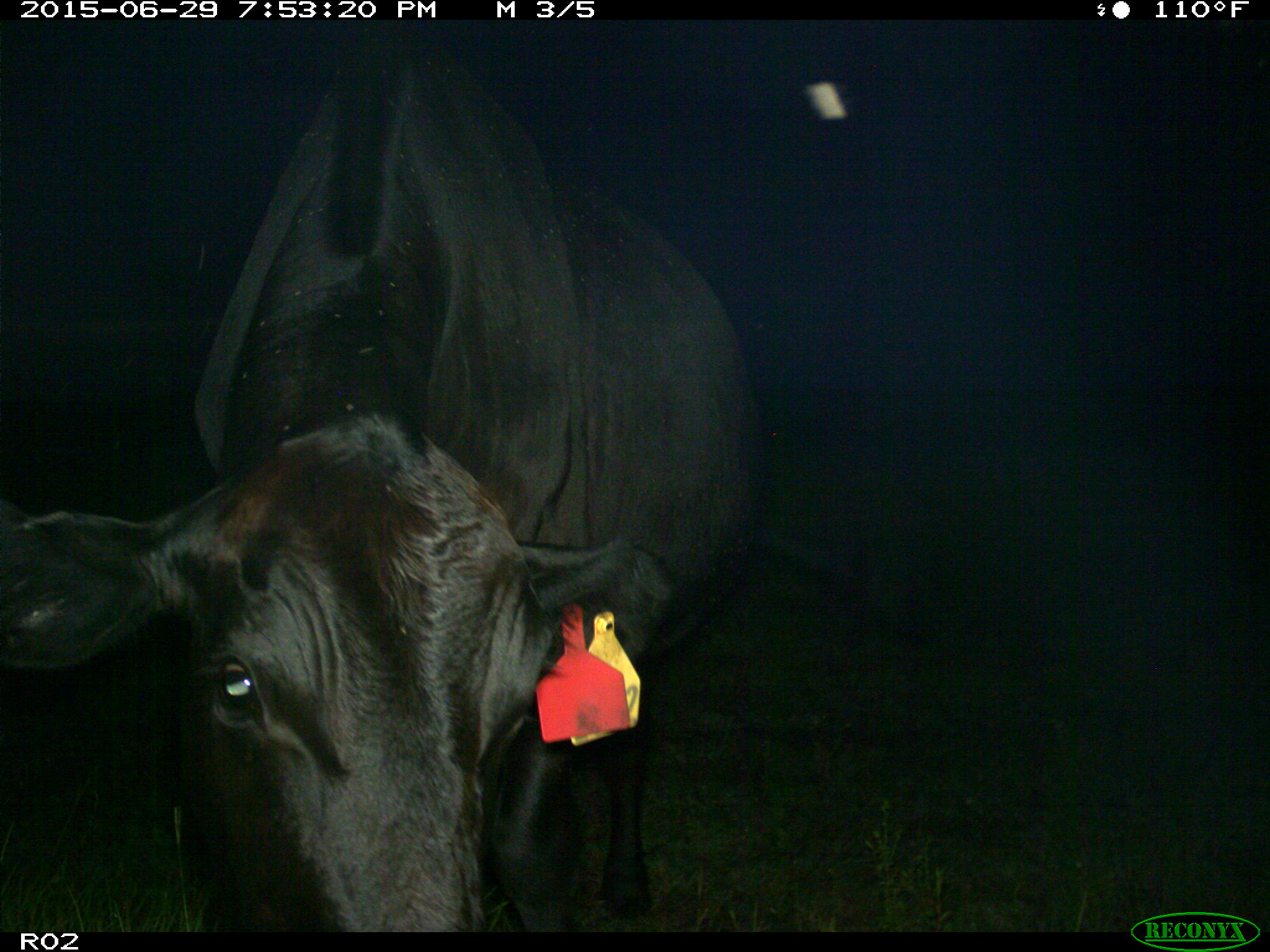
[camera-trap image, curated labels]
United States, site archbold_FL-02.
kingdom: Animalia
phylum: Chordata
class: Mammalia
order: Artiodactyla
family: Bovidae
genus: Bos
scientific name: Bos taurus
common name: domestic cow